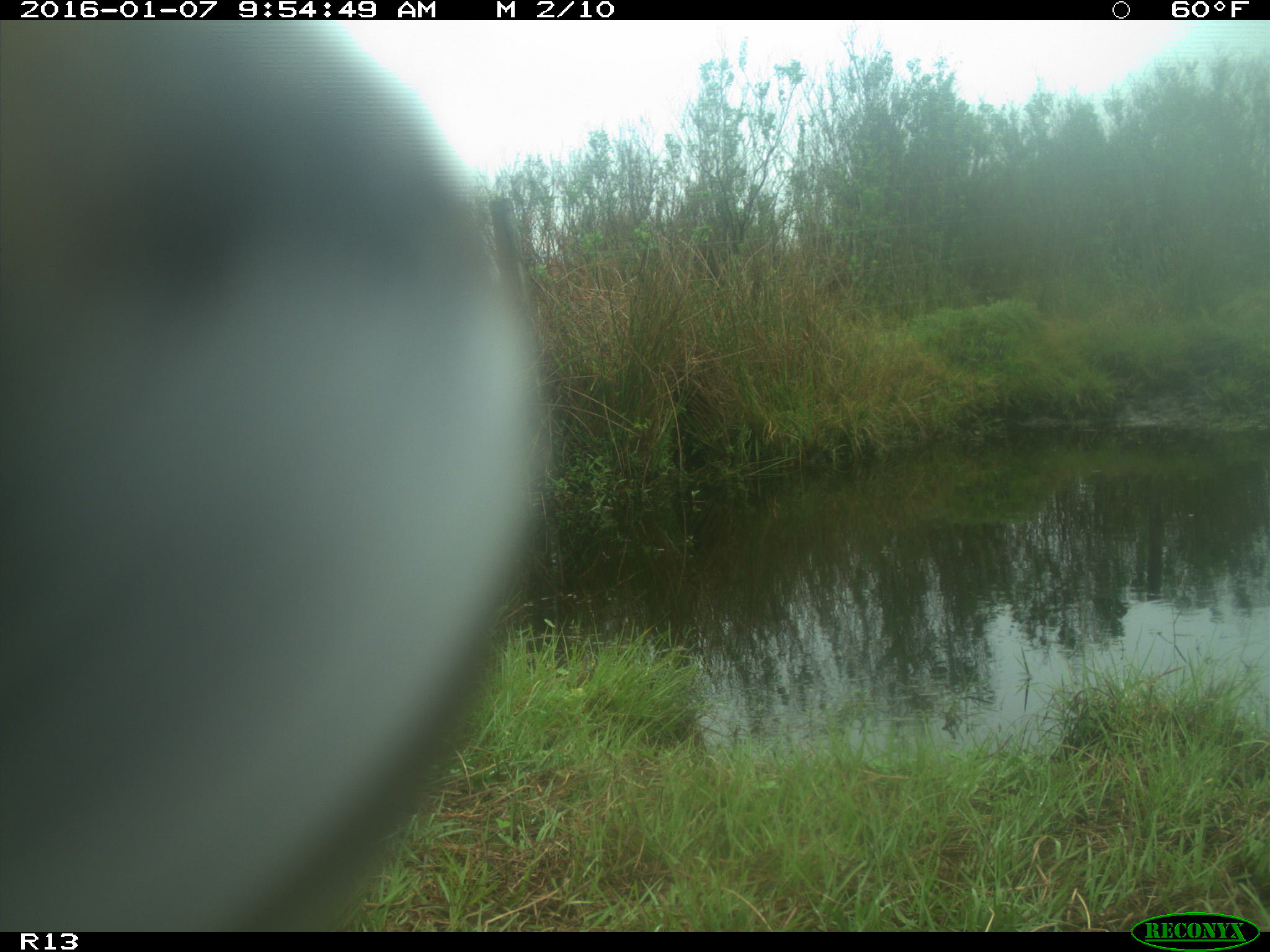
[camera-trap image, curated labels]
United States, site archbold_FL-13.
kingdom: Animalia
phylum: Chordata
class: Mammalia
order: Artiodactyla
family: Bovidae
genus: Bos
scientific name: Bos taurus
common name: domestic cow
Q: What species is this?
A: Bos taurus (domestic cow).